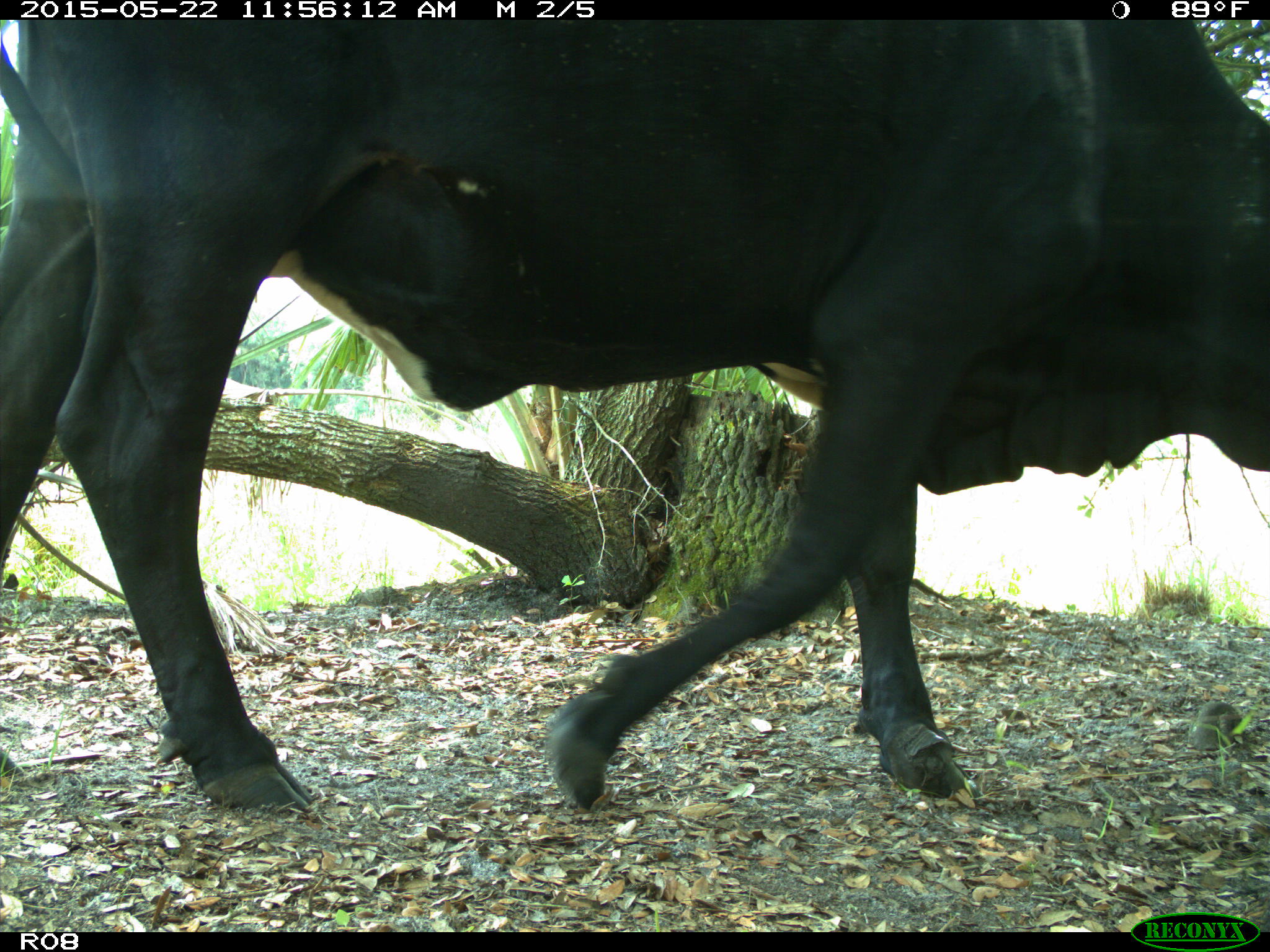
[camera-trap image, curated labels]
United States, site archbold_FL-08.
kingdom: Animalia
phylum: Chordata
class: Mammalia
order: Artiodactyla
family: Bovidae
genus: Bos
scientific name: Bos taurus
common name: domestic cow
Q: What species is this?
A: Bos taurus (domestic cow).